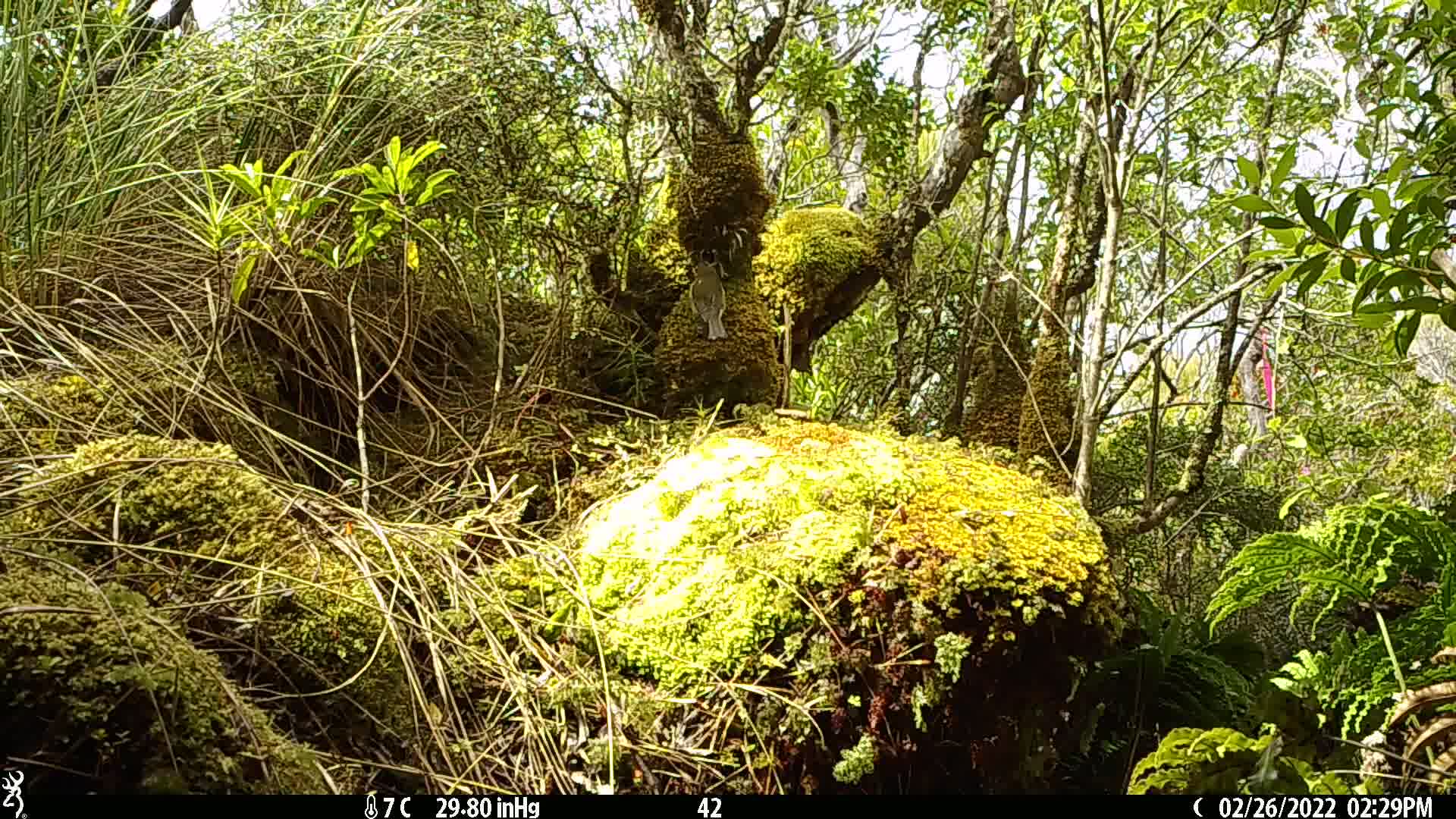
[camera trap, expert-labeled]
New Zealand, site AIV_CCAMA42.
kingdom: Animalia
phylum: Chordata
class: Aves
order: Passeriformes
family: Meliphagidae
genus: Anthornis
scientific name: Anthornis melanura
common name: new zealand bellbird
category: bellbird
Bellbird (new zealand bellbird) (Anthornis melanura).